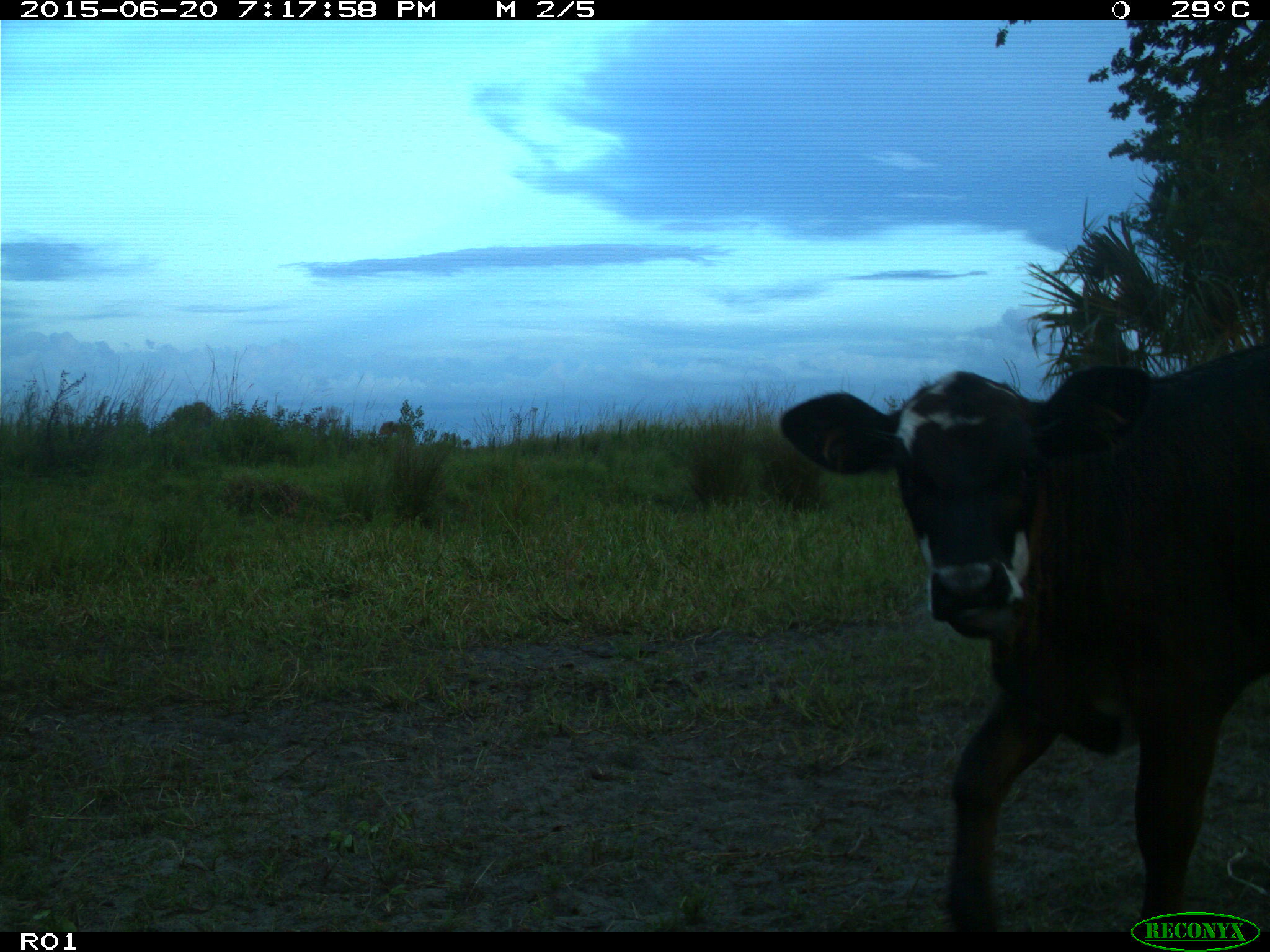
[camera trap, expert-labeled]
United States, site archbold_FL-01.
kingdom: Animalia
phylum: Chordata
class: Mammalia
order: Artiodactyla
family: Bovidae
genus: Bos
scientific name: Bos taurus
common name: domestic cow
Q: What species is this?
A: Bos taurus (domestic cow).